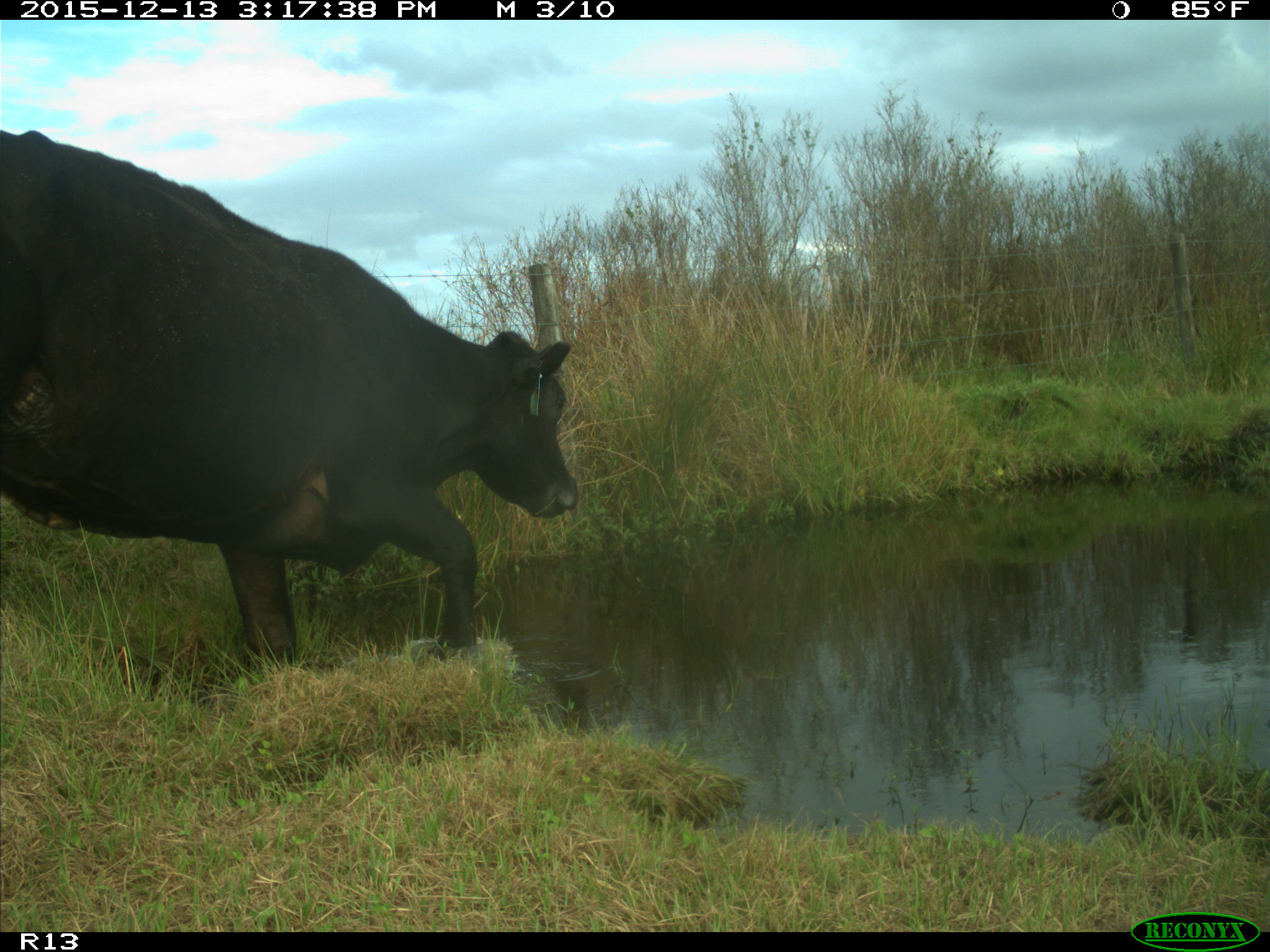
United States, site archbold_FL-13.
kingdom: Animalia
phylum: Chordata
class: Mammalia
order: Artiodactyla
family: Bovidae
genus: Bos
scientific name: Bos taurus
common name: domestic cow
Bos taurus (domestic cow).